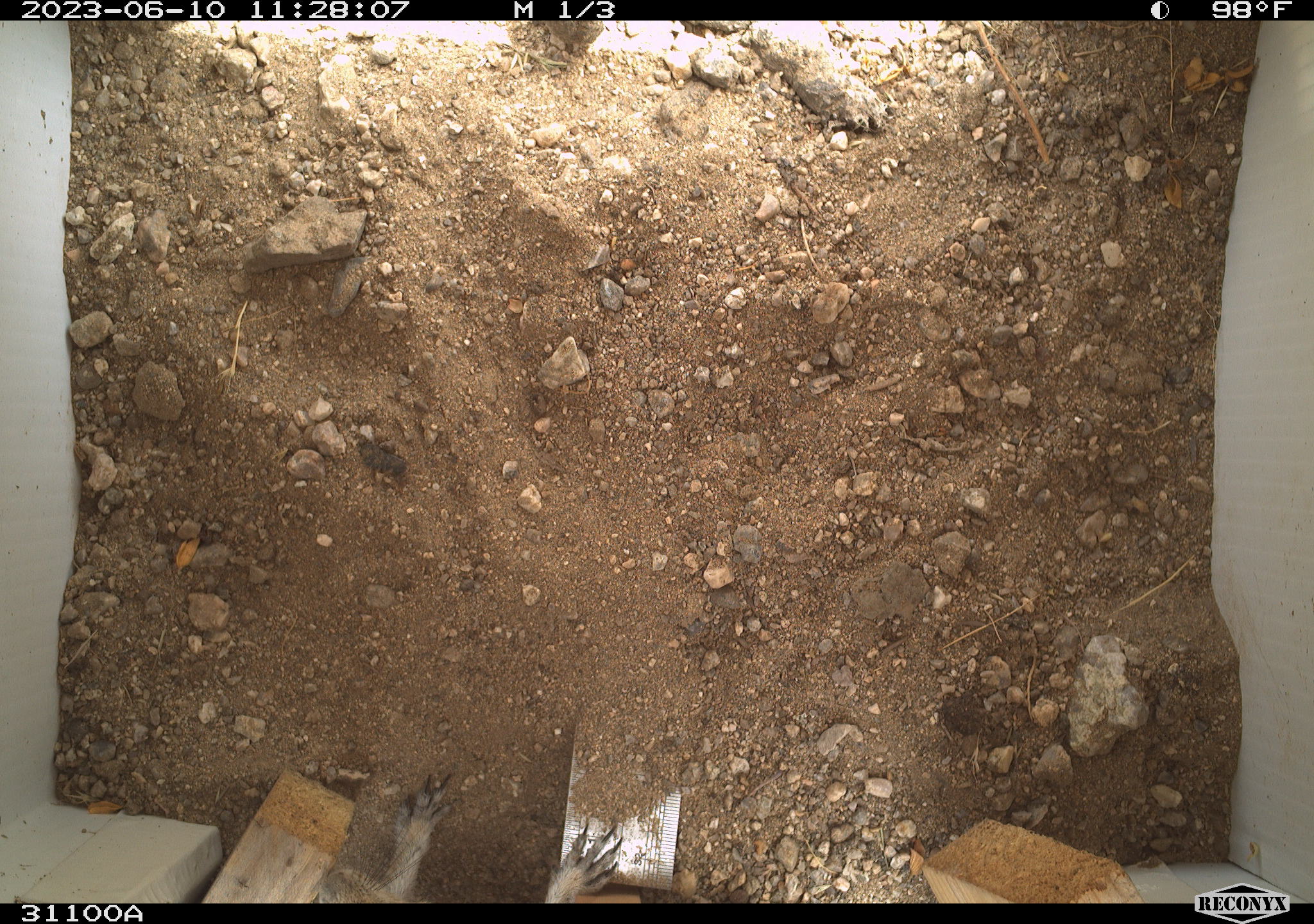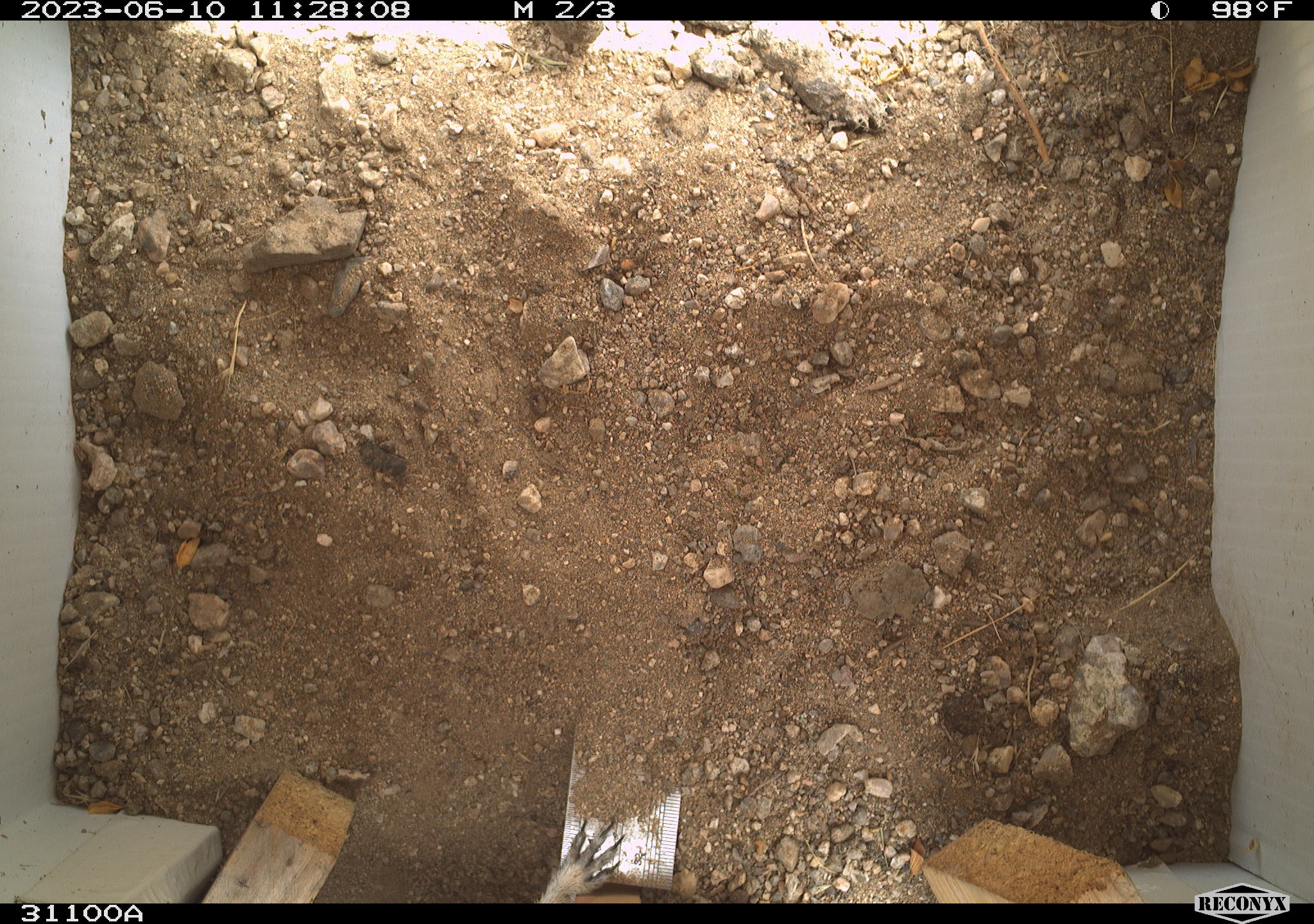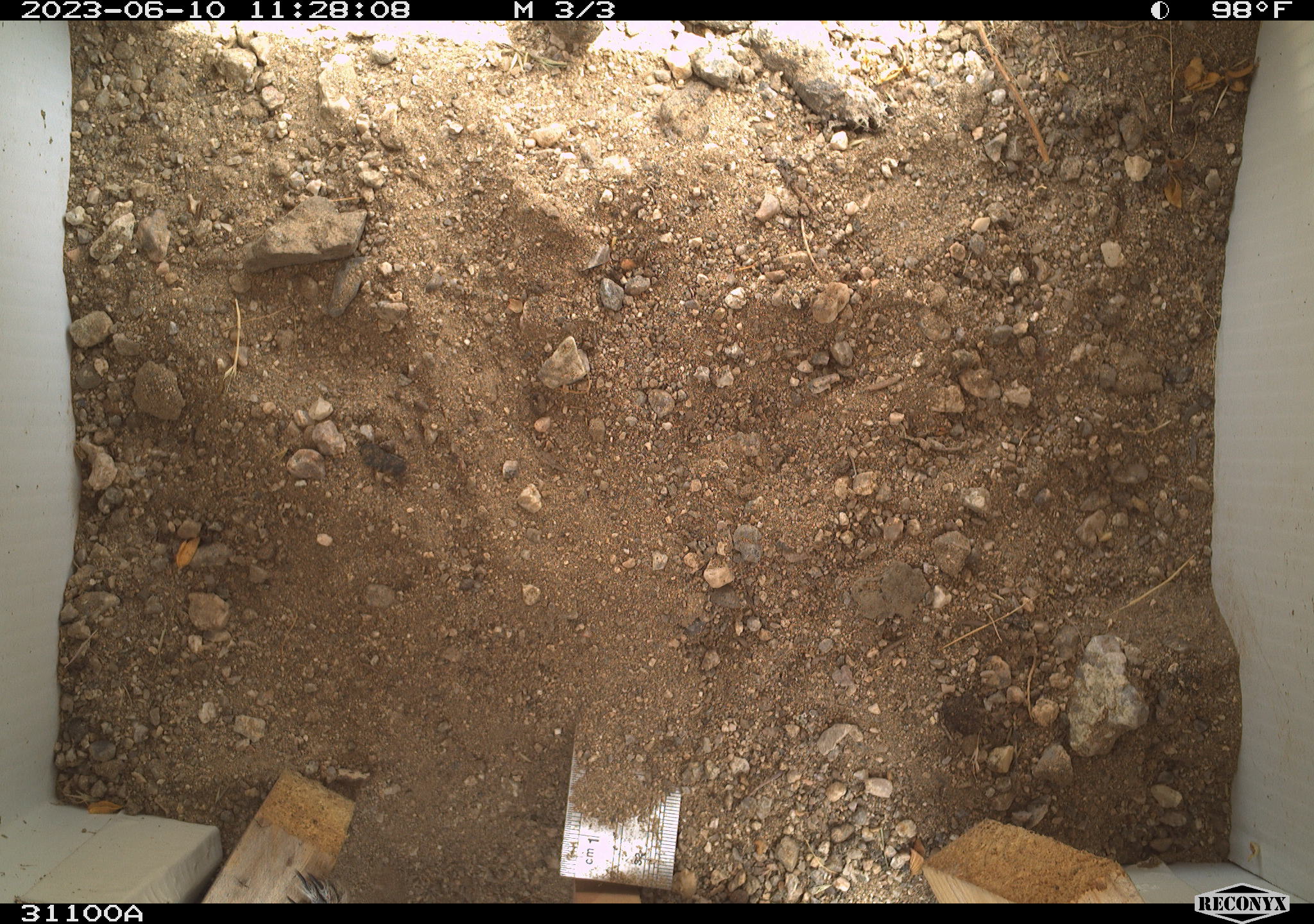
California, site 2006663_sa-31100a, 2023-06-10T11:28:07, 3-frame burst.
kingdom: Animalia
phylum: Chordata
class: Mammalia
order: Rodentia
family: Sciuridae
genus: Ammospermophilus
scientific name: Ammospermophilus leucurus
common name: white-tailed antelope squirrel